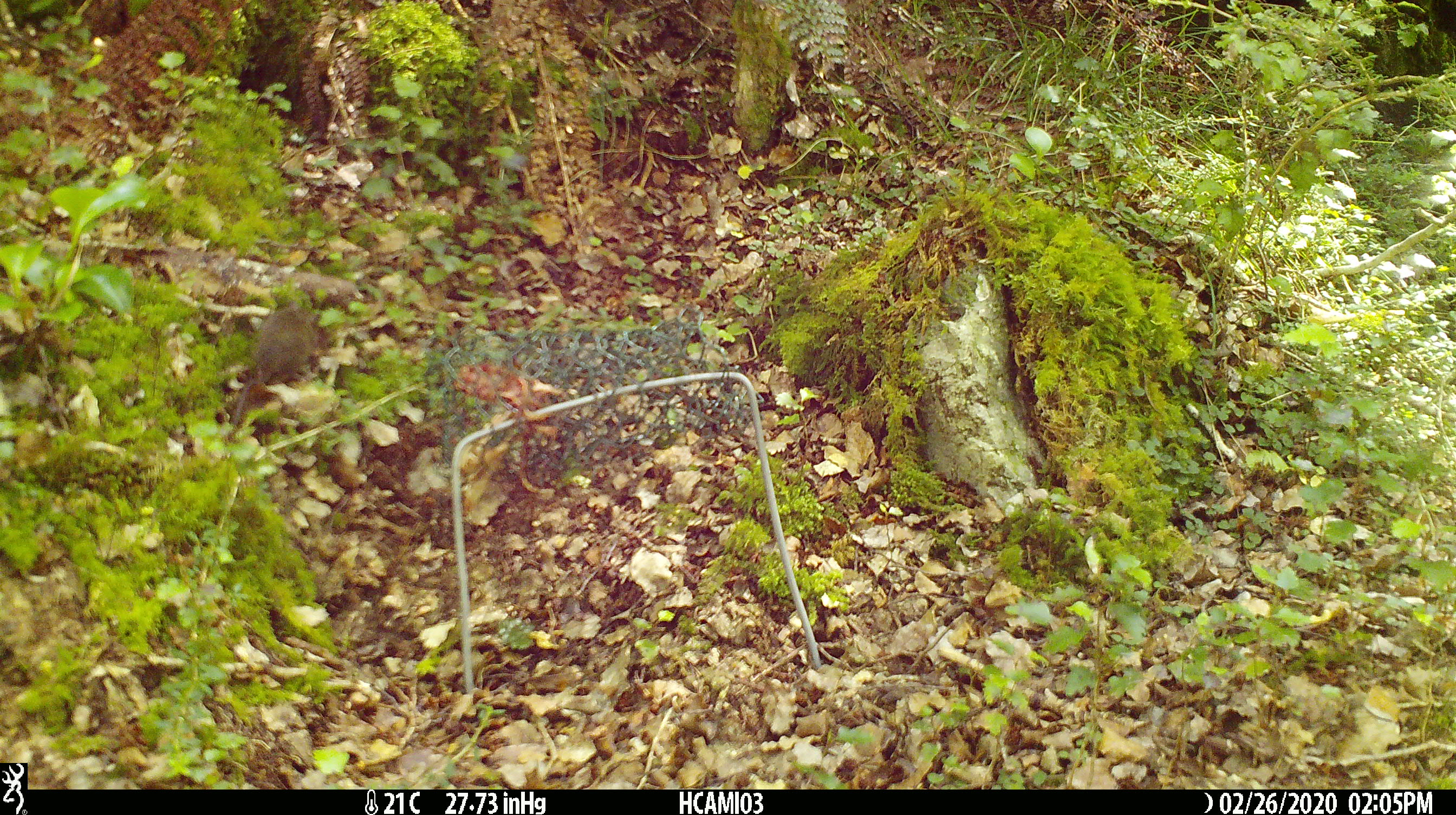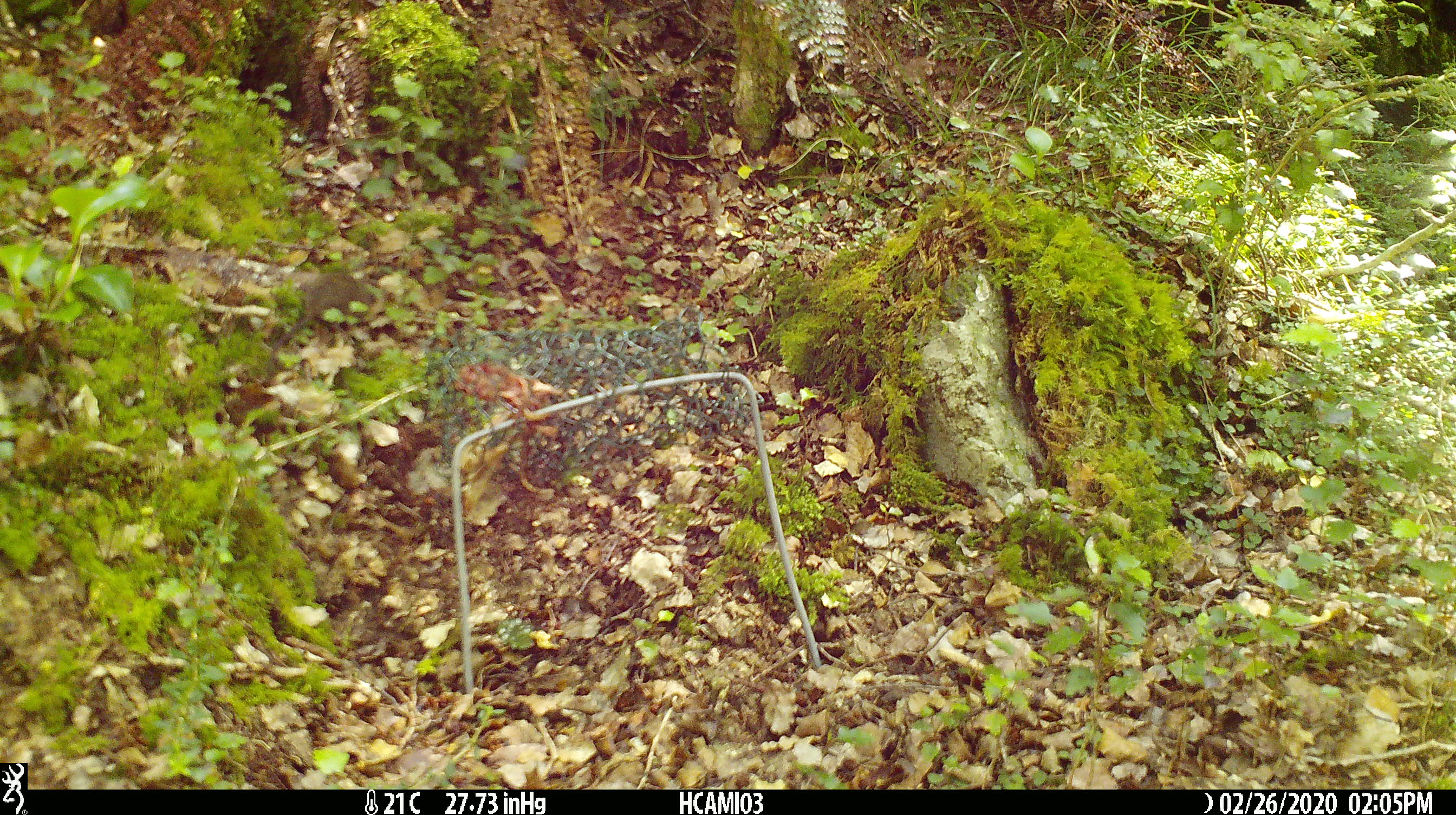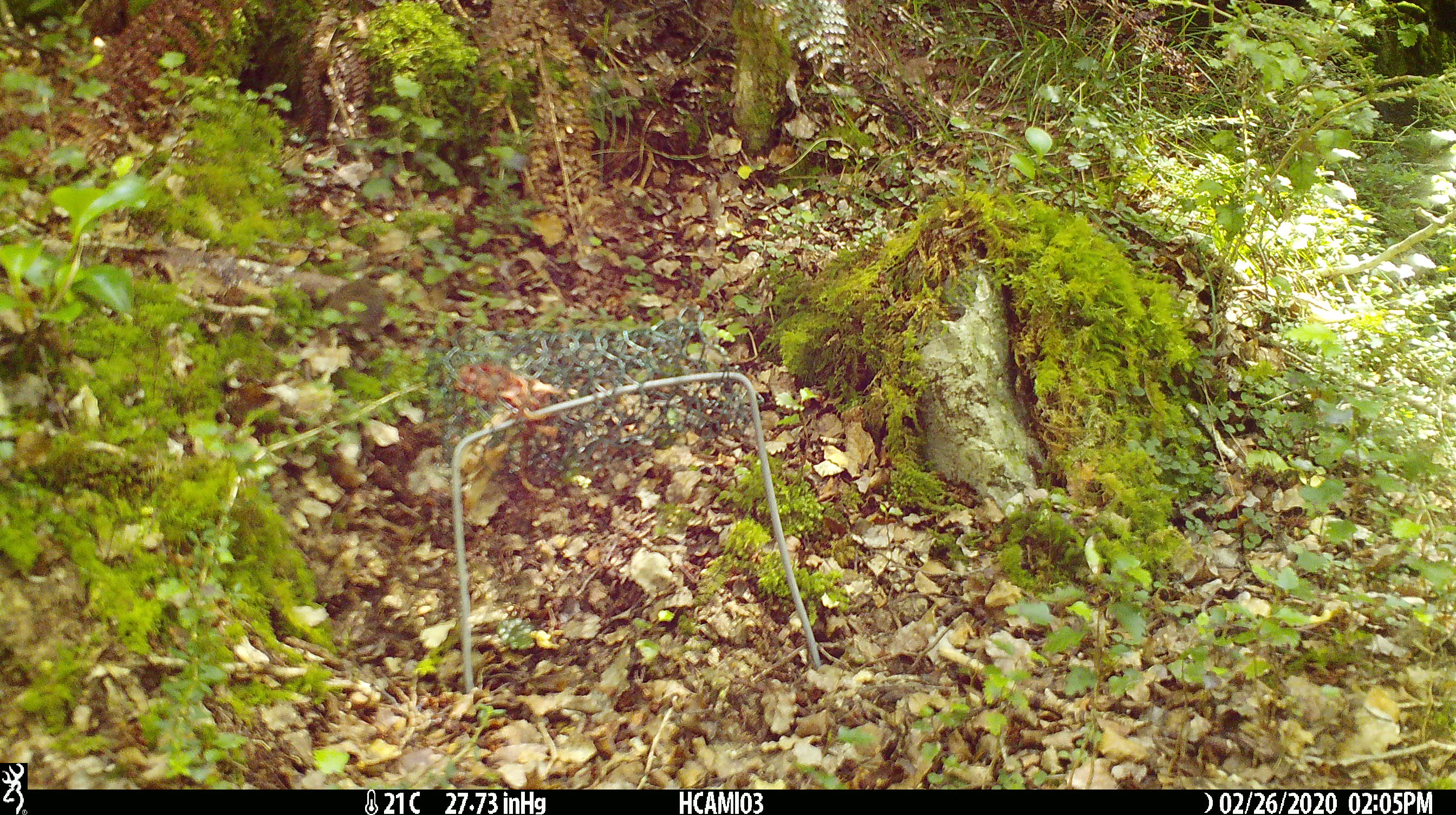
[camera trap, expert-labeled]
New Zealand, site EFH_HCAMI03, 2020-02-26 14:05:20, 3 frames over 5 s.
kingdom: Animalia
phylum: Chordata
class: Mammalia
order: Rodentia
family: Muridae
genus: Mus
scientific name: Mus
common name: mouse